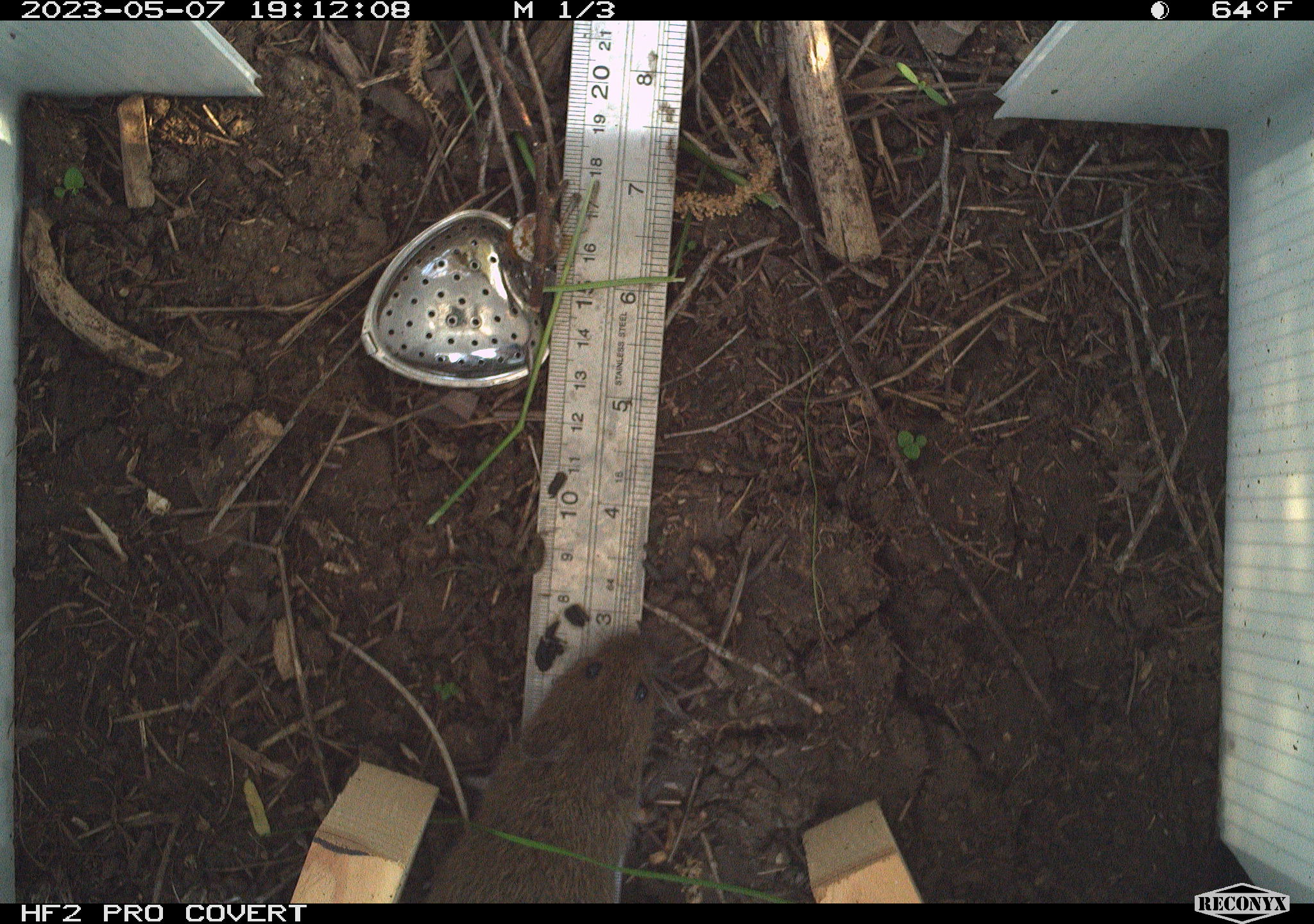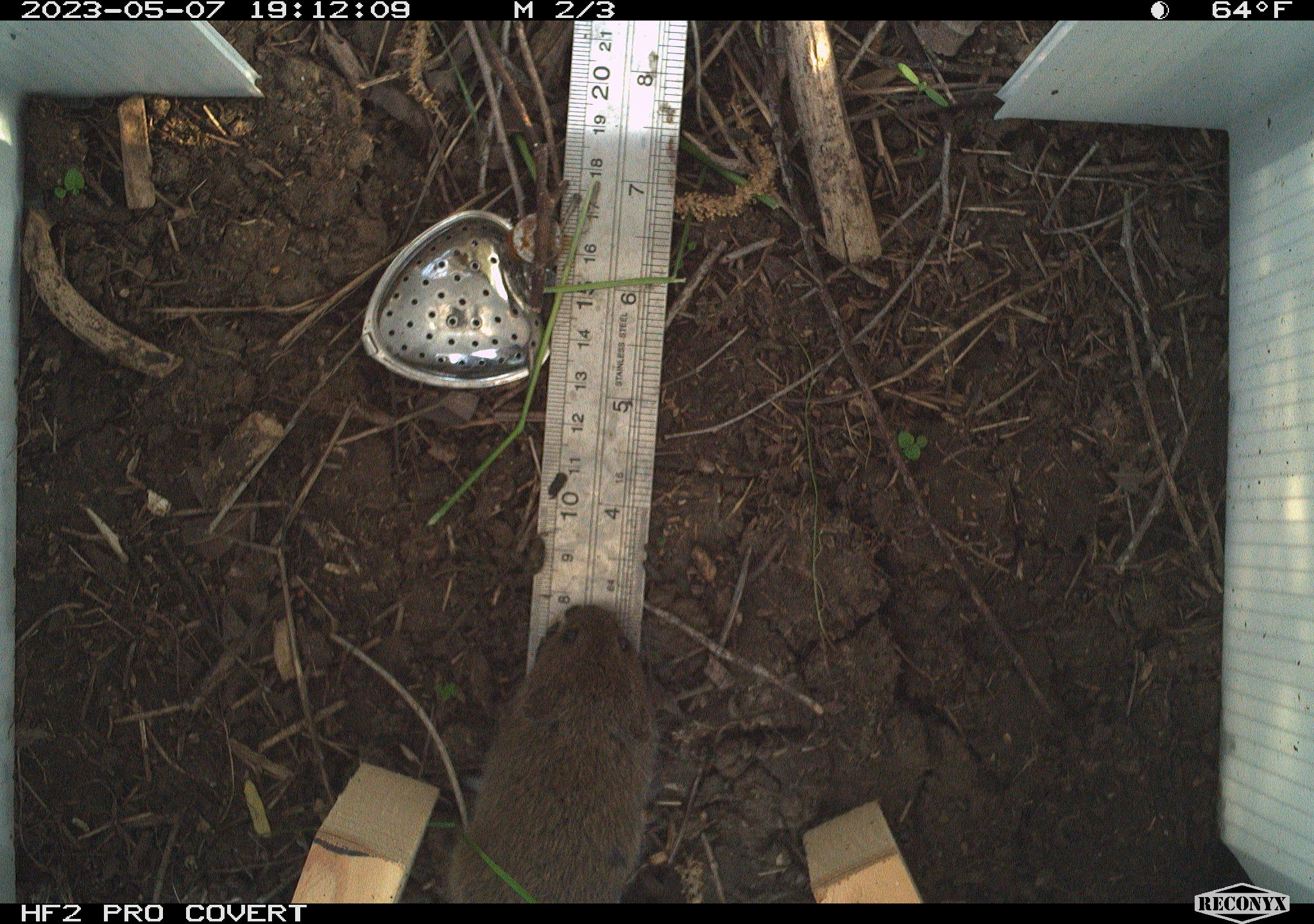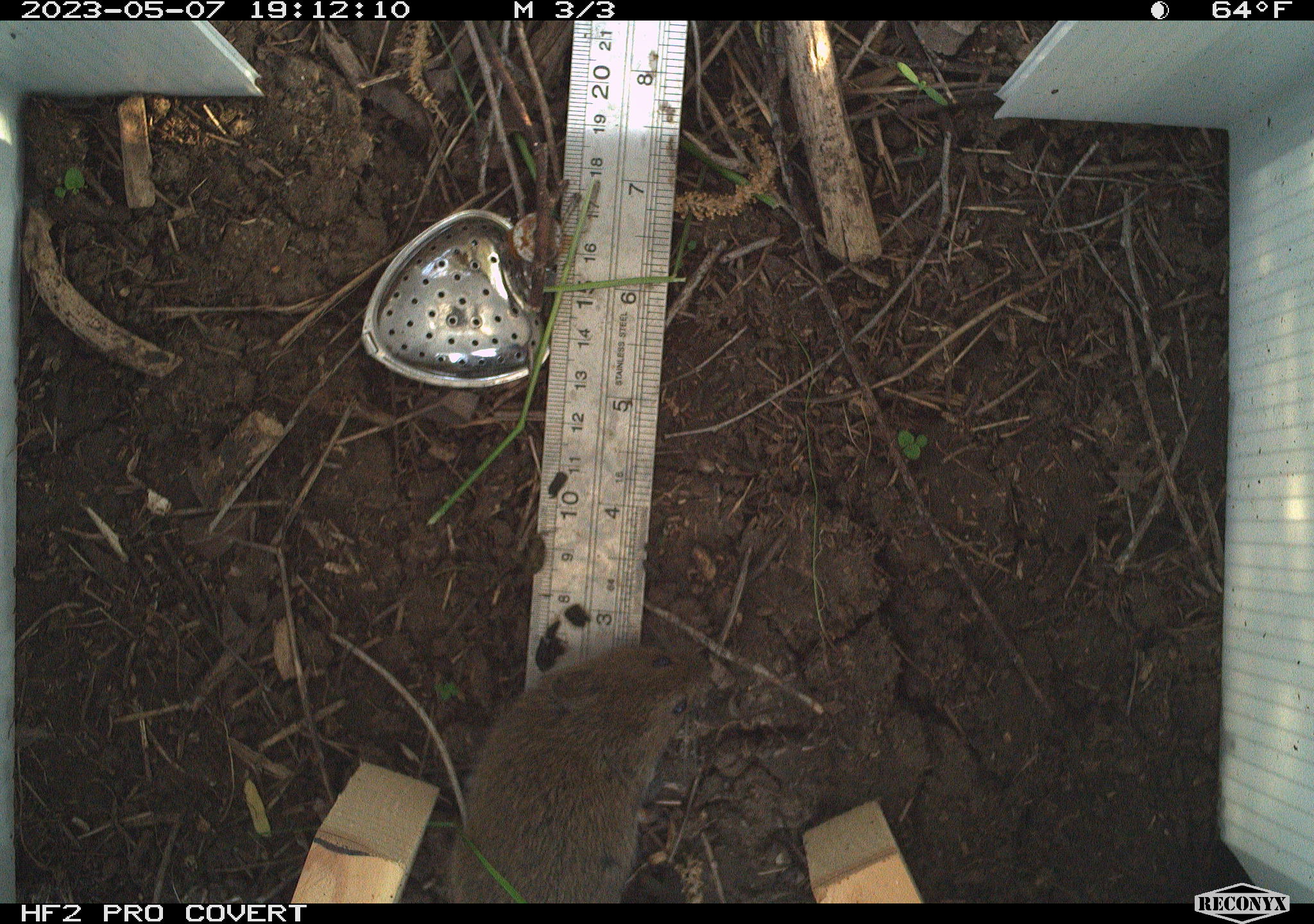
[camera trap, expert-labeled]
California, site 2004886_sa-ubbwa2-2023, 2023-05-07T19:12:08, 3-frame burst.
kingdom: Animalia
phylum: Chordata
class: Mammalia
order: Rodentia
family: Cricetidae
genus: Microtus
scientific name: Microtus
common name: meadow vole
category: microtus species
Microtus species (meadow vole) (Microtus).